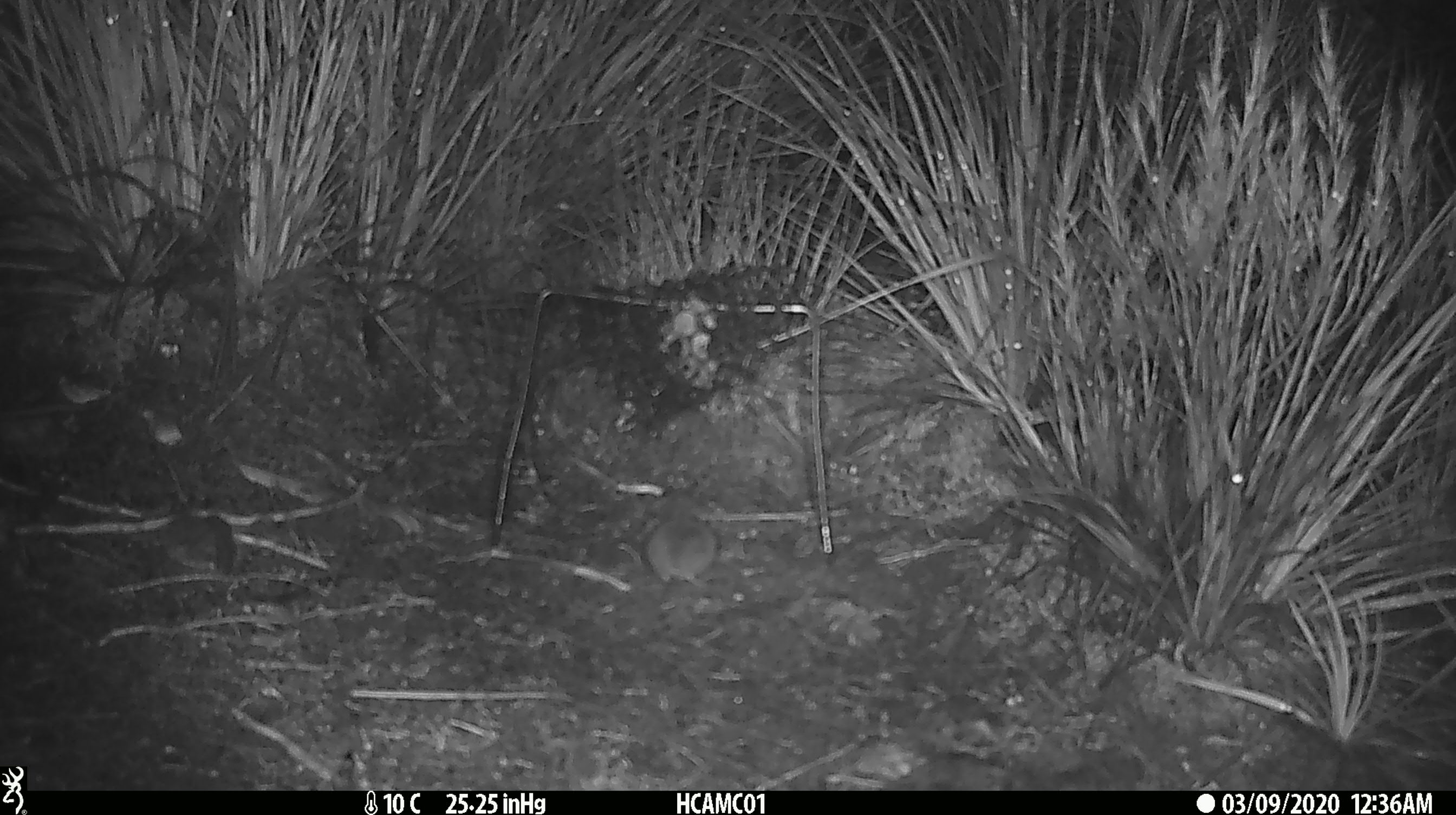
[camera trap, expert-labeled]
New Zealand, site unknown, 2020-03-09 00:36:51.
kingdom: Animalia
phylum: Chordata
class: Mammalia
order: Rodentia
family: Muridae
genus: Mus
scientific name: Mus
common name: mouse